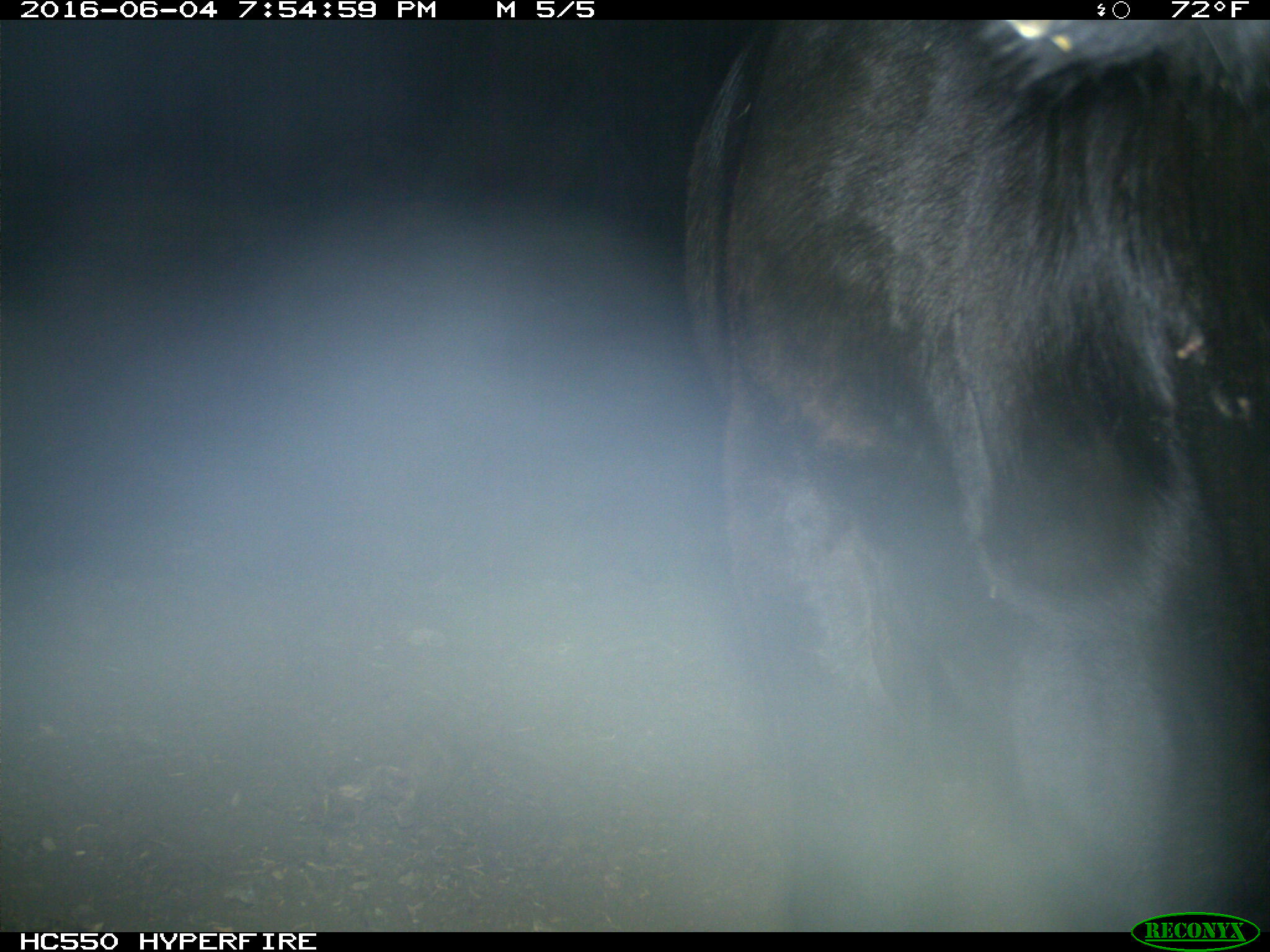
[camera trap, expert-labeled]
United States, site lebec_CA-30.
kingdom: Animalia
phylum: Chordata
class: Mammalia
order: Artiodactyla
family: Bovidae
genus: Bos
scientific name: Bos taurus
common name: domestic cow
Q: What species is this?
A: Bos taurus (domestic cow).